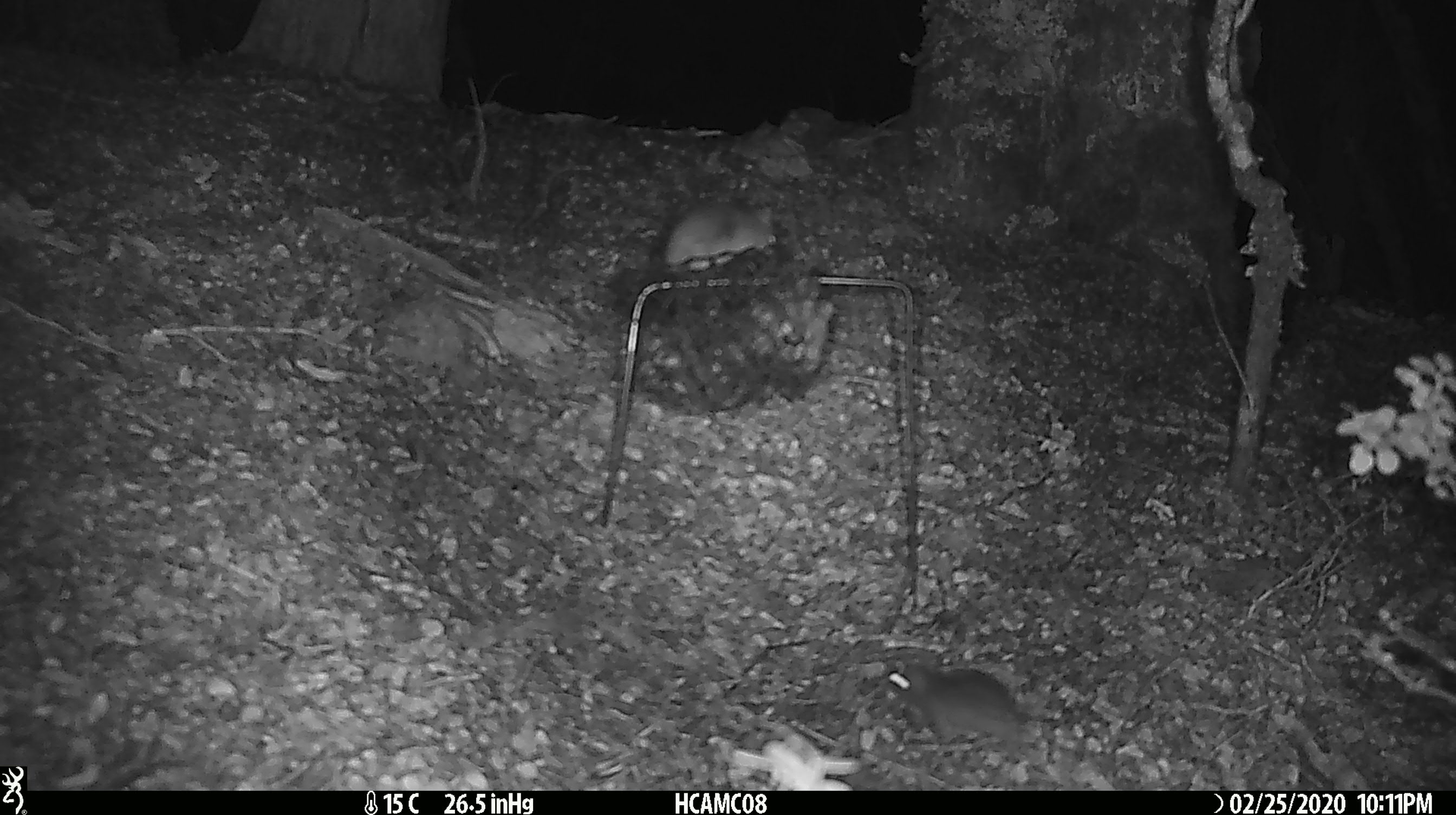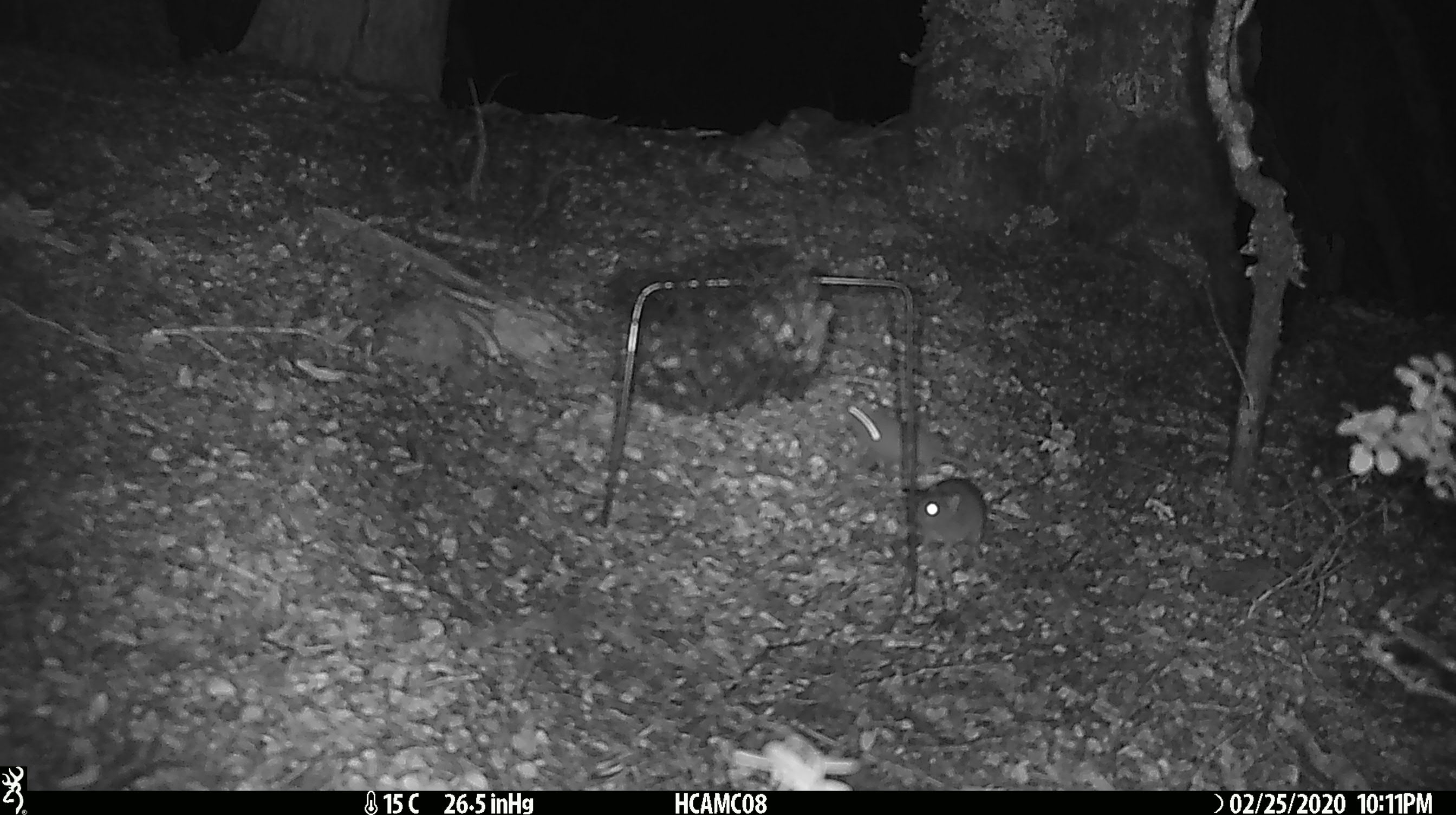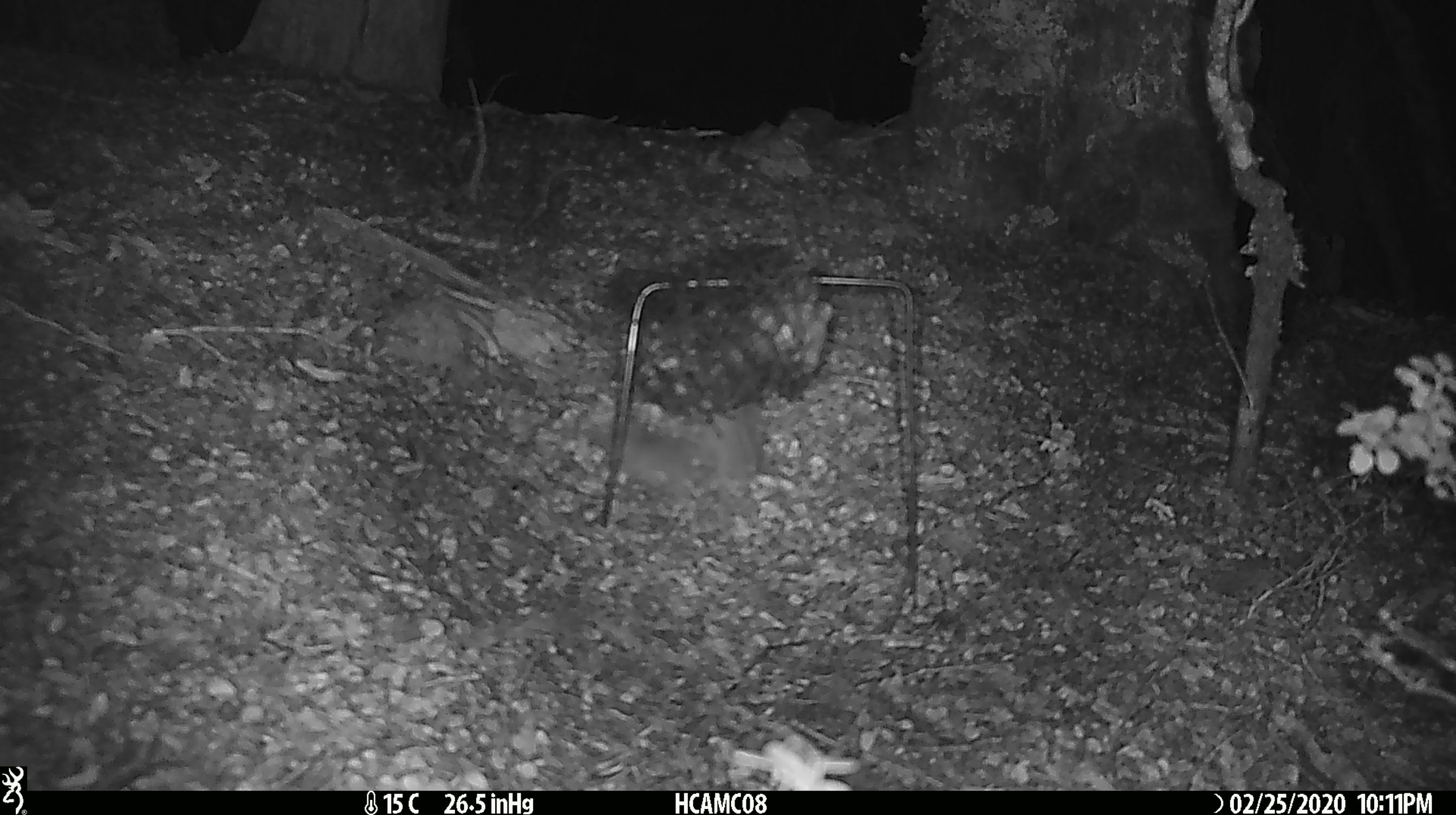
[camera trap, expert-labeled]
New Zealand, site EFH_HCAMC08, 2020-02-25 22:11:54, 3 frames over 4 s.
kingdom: Animalia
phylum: Chordata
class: Mammalia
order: Rodentia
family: Muridae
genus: Mus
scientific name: Mus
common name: mouse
Mouse (Mus).